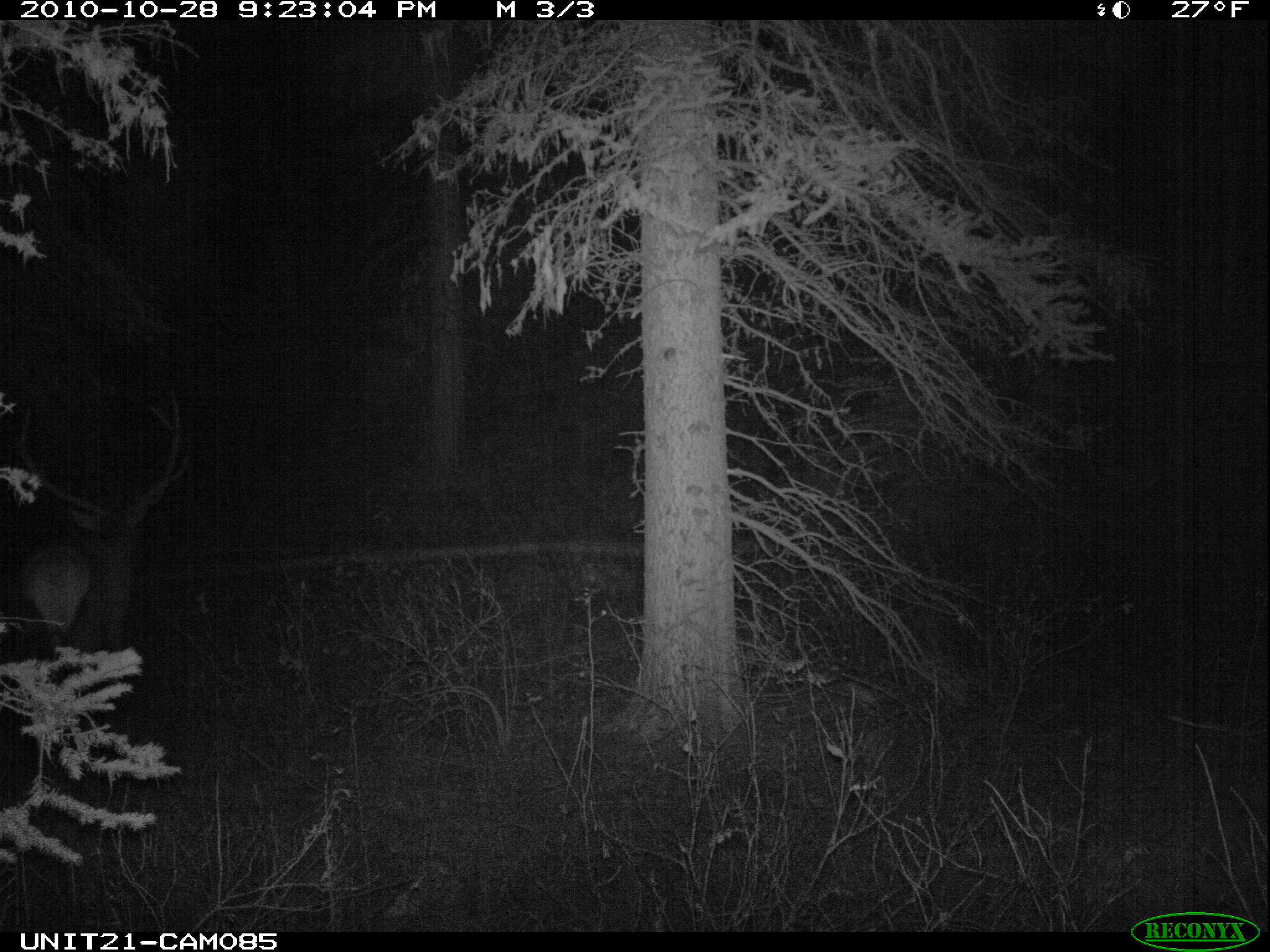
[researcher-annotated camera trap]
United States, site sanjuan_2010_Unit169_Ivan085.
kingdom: Animalia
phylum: Chordata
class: Mammalia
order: Artiodactyla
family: Cervidae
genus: Cervus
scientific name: Cervus elaphus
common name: red deer